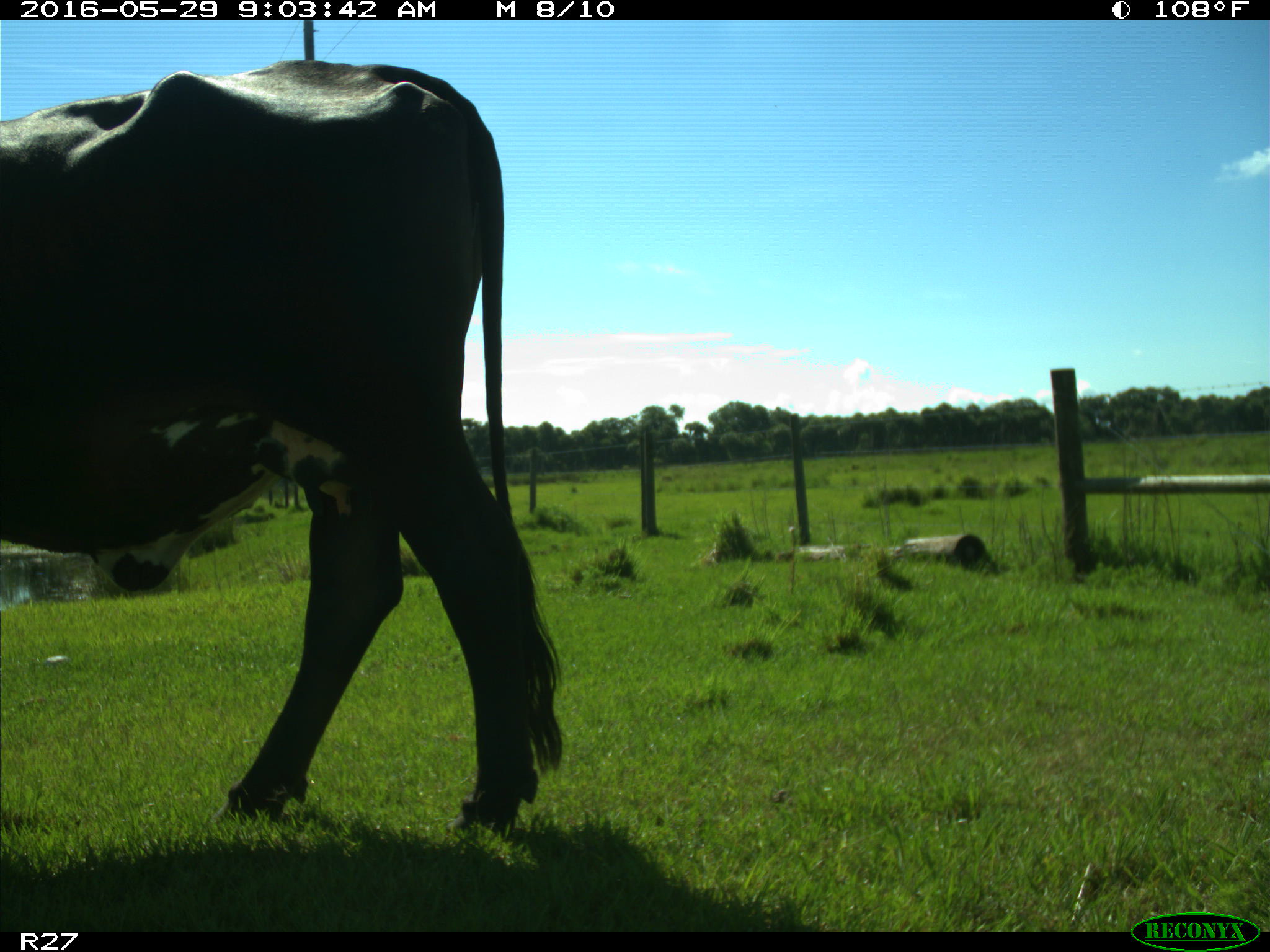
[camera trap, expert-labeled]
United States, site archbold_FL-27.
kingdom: Animalia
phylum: Chordata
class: Mammalia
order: Artiodactyla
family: Bovidae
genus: Bos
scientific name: Bos taurus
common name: domestic cow